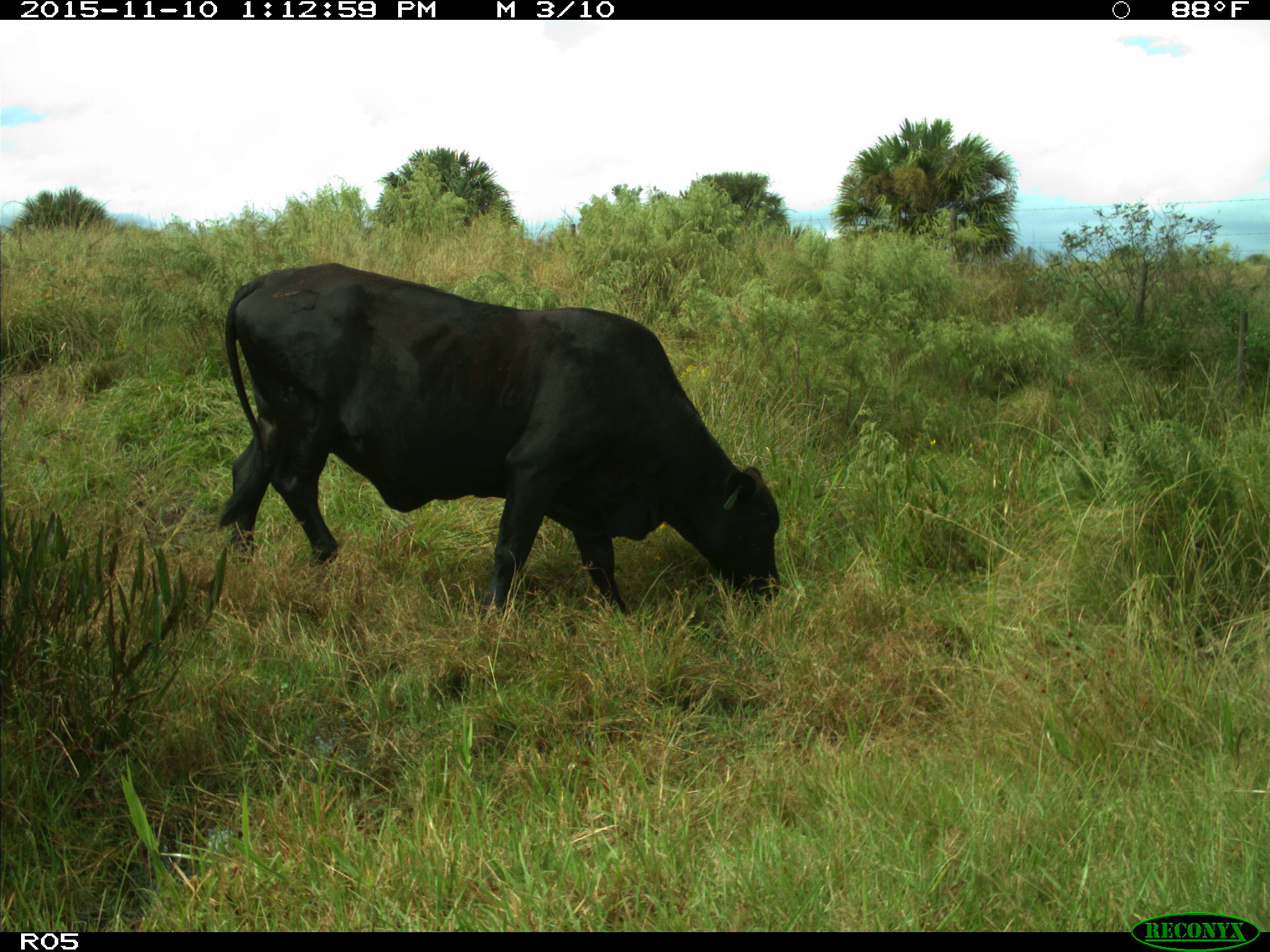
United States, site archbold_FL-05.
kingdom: Animalia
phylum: Chordata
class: Mammalia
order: Artiodactyla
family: Bovidae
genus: Bos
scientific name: Bos taurus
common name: domestic cow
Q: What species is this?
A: Bos taurus (domestic cow).